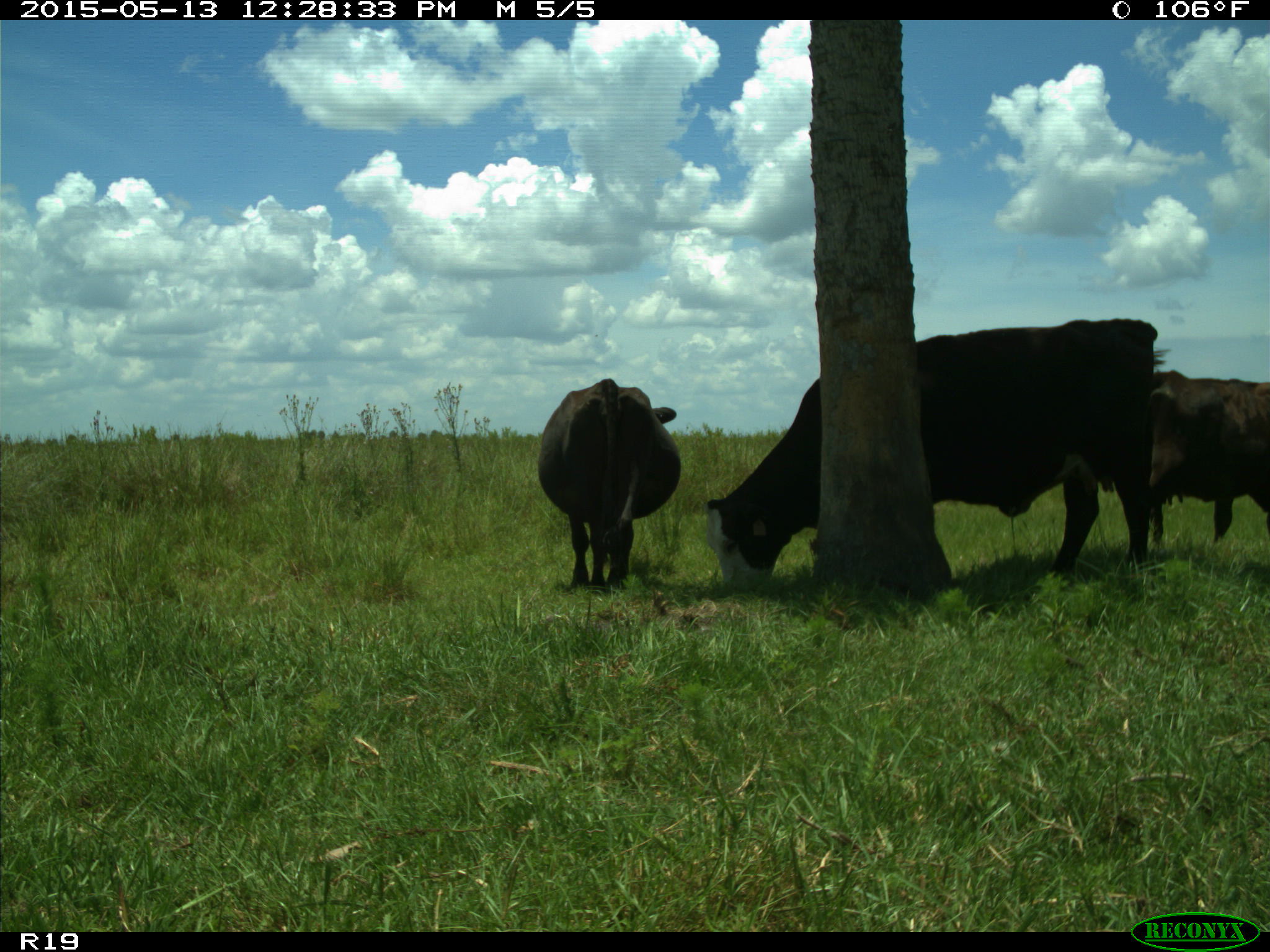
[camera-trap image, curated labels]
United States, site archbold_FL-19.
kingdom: Animalia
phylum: Chordata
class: Mammalia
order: Artiodactyla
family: Bovidae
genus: Bos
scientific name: Bos taurus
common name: domestic cow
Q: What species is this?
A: Bos taurus (domestic cow).